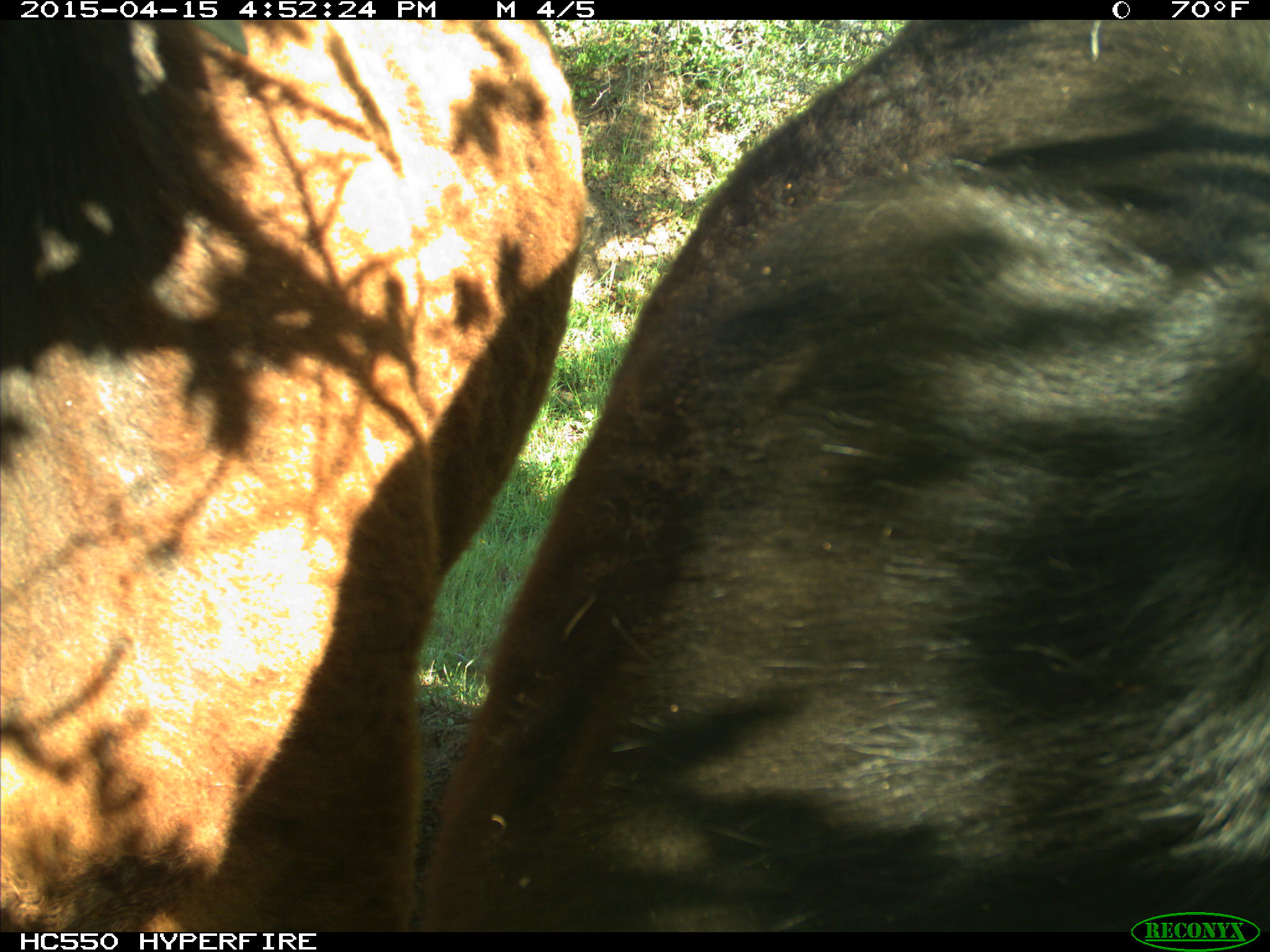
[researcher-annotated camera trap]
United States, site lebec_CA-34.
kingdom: Animalia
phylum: Chordata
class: Mammalia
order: Artiodactyla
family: Bovidae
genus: Bos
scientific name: Bos taurus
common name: domestic cow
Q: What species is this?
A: Bos taurus (domestic cow).